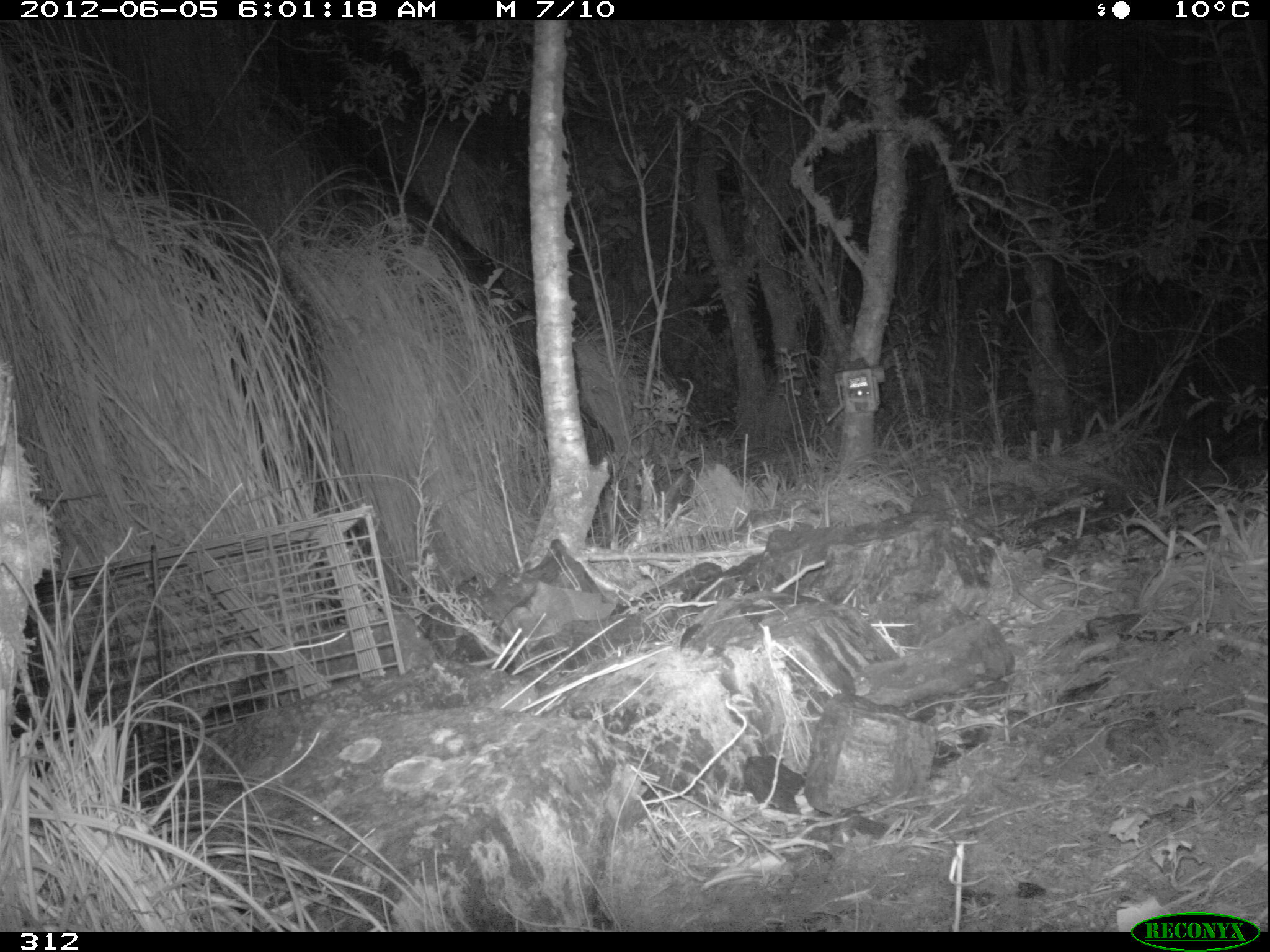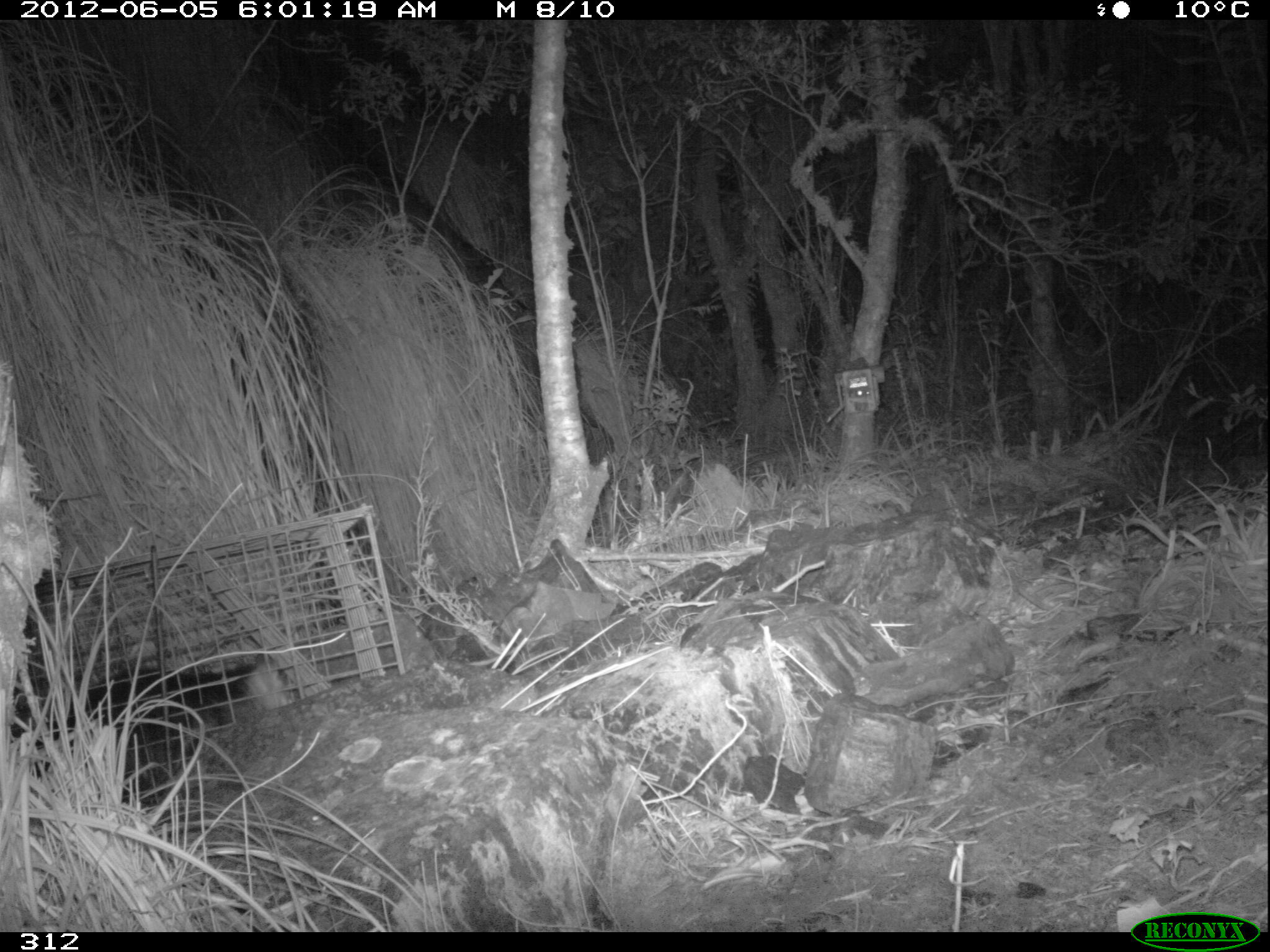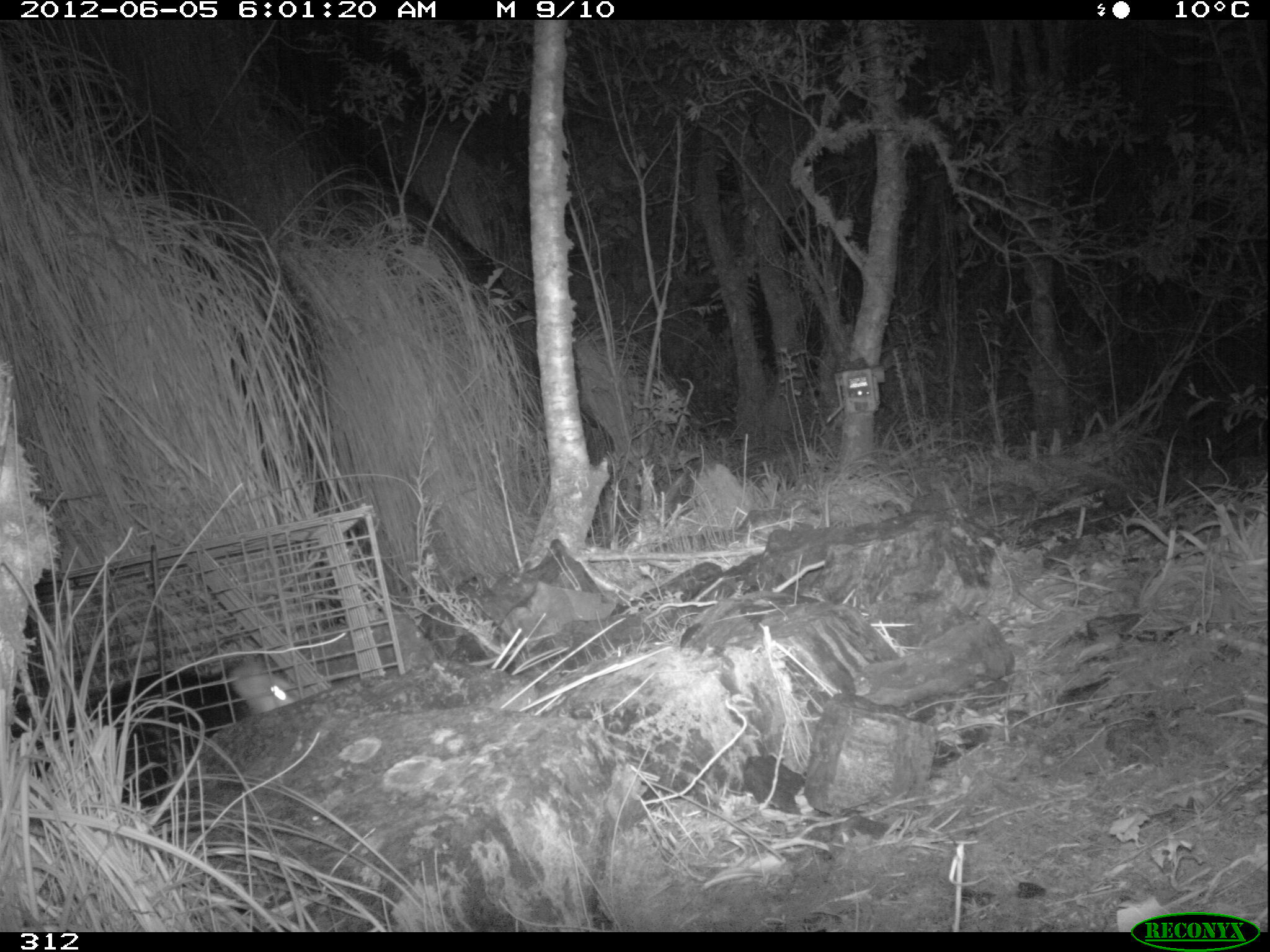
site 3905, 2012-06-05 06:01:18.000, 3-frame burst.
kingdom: Animalia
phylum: Chordata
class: Mammalia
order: Didelphimorphia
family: Didelphidae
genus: Didelphis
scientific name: Didelphis pernigra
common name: andean white-eared opossum